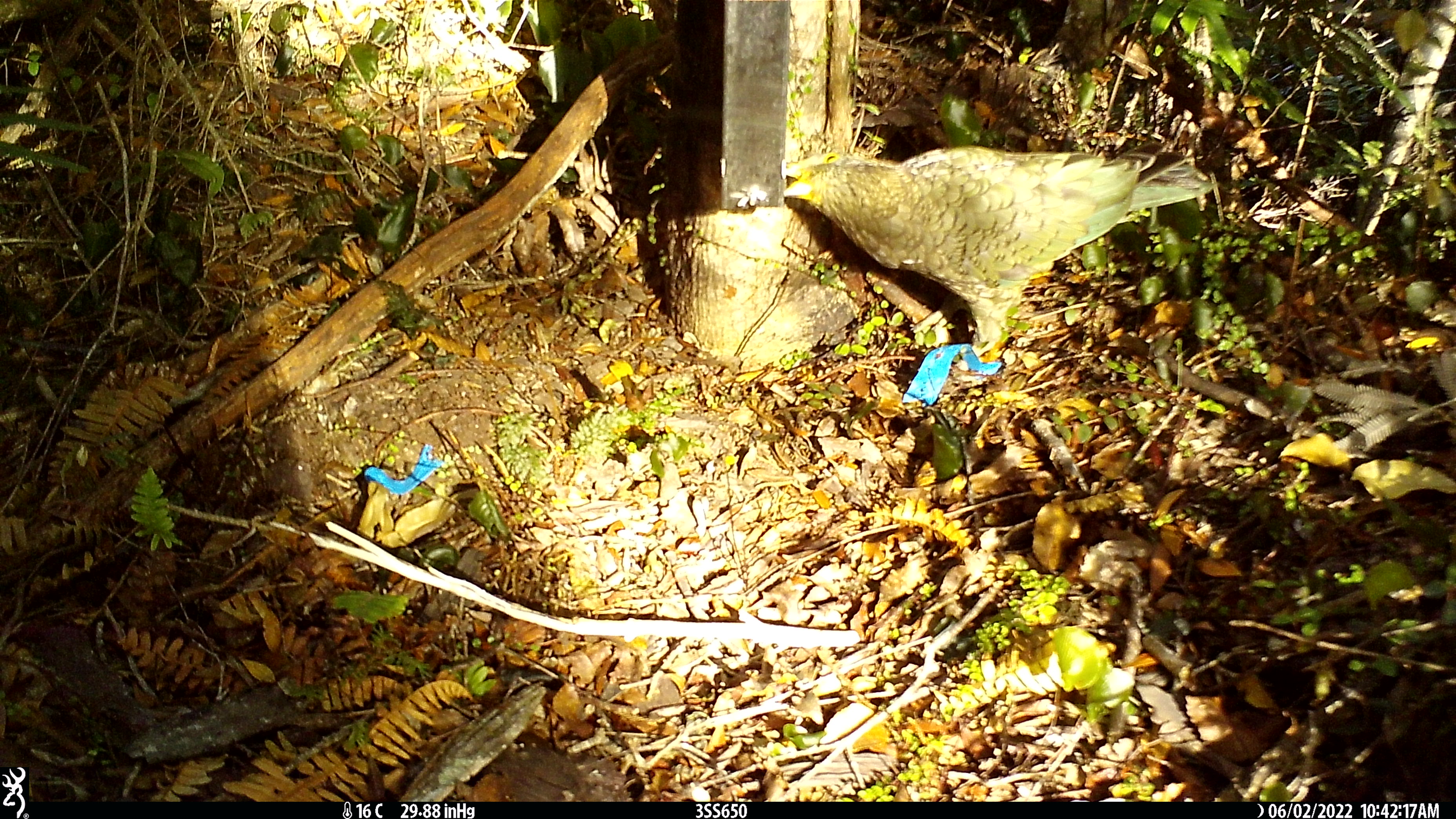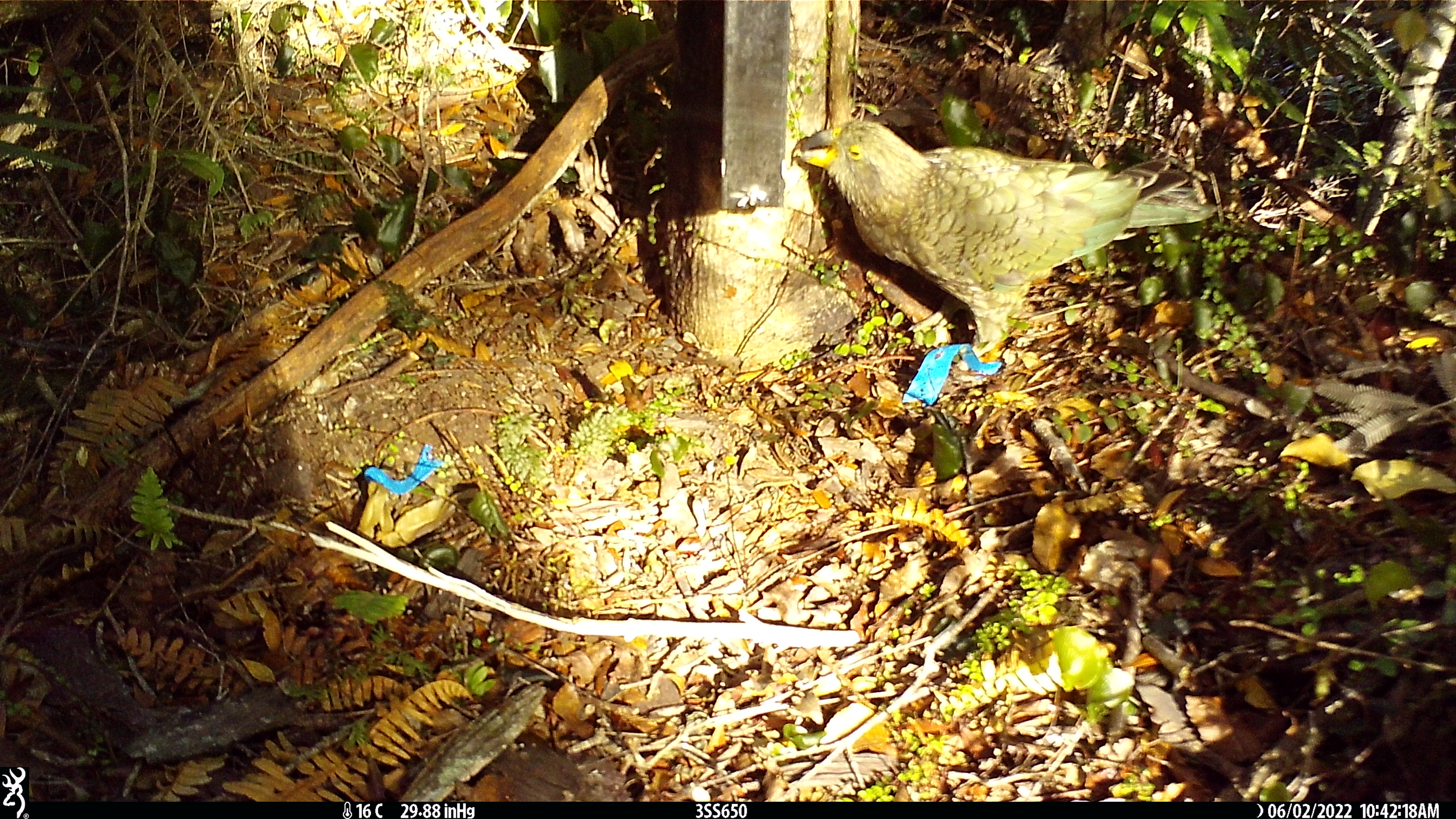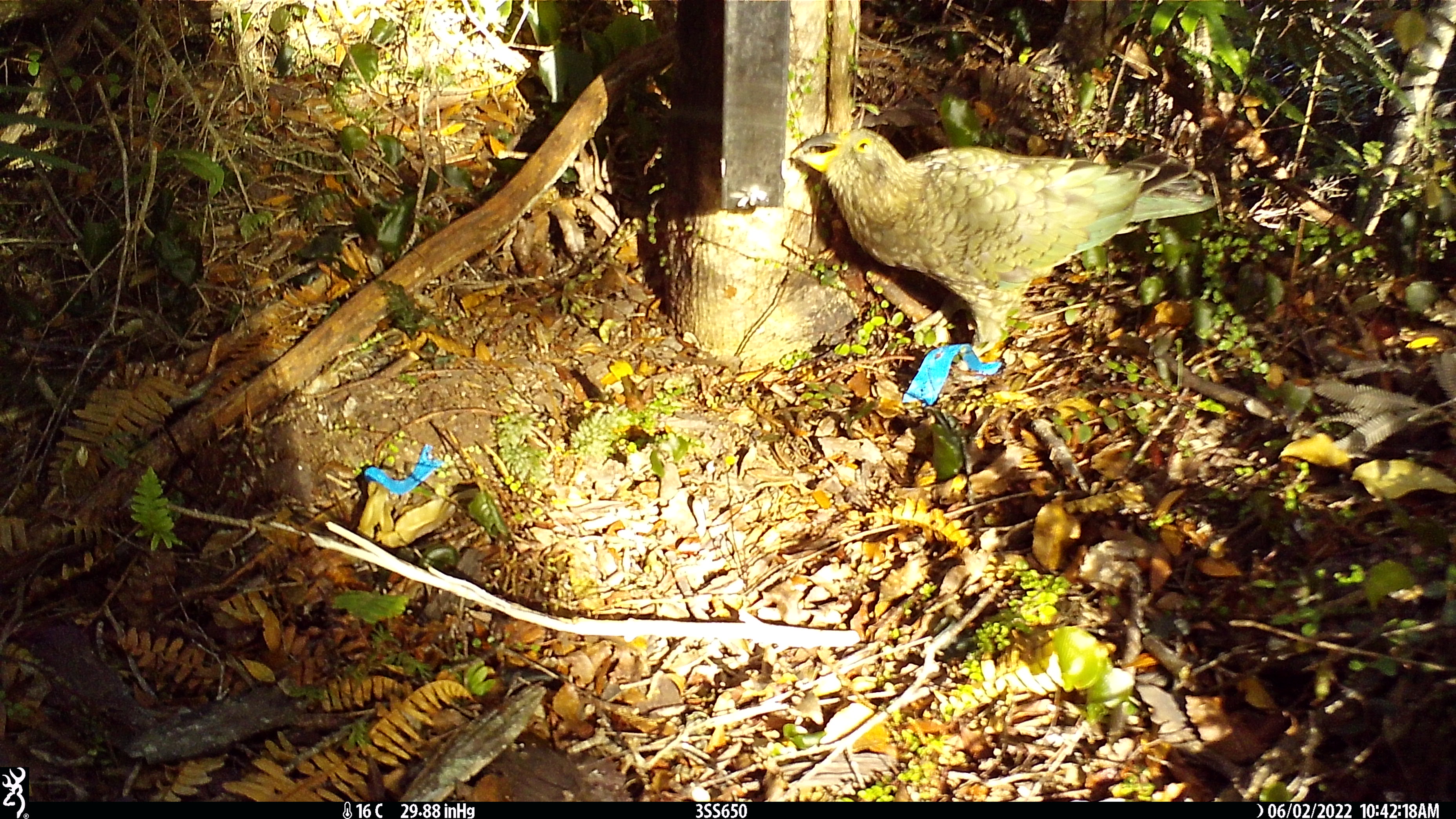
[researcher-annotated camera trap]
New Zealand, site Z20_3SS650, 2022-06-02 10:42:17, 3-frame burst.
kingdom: Animalia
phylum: Chordata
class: Aves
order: Psittaciformes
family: Strigopidae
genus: Nestor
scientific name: Nestor notabilis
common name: kea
Kea (Nestor notabilis).